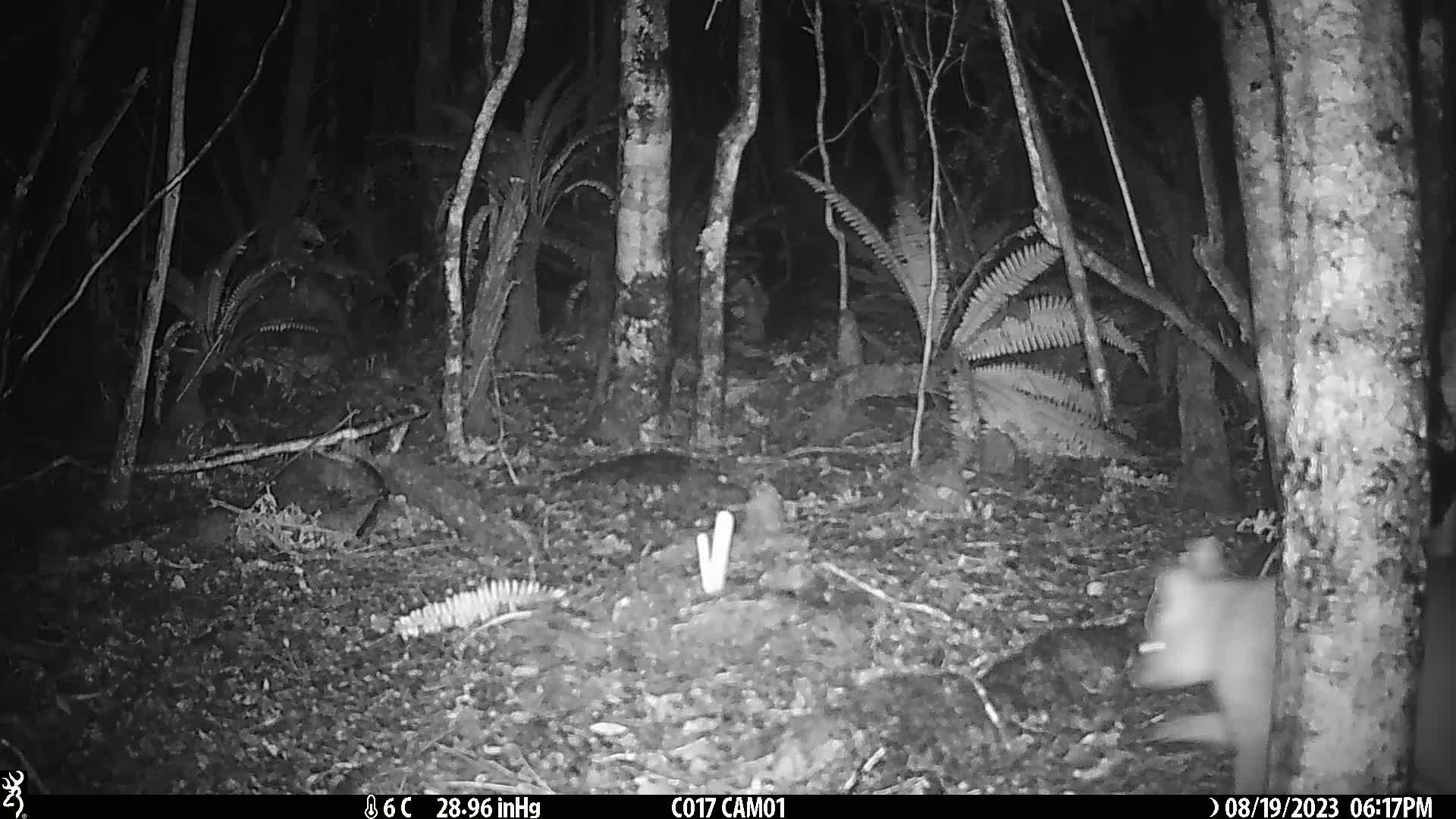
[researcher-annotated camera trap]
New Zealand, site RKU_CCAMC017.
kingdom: Animalia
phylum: Chordata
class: Mammalia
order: Diprotodontia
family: Phalangeridae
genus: Trichosurus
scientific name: Trichosurus vulpecula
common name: common brushtail possum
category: possum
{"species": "possum (common brushtail possum) (Trichosurus vulpecula)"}